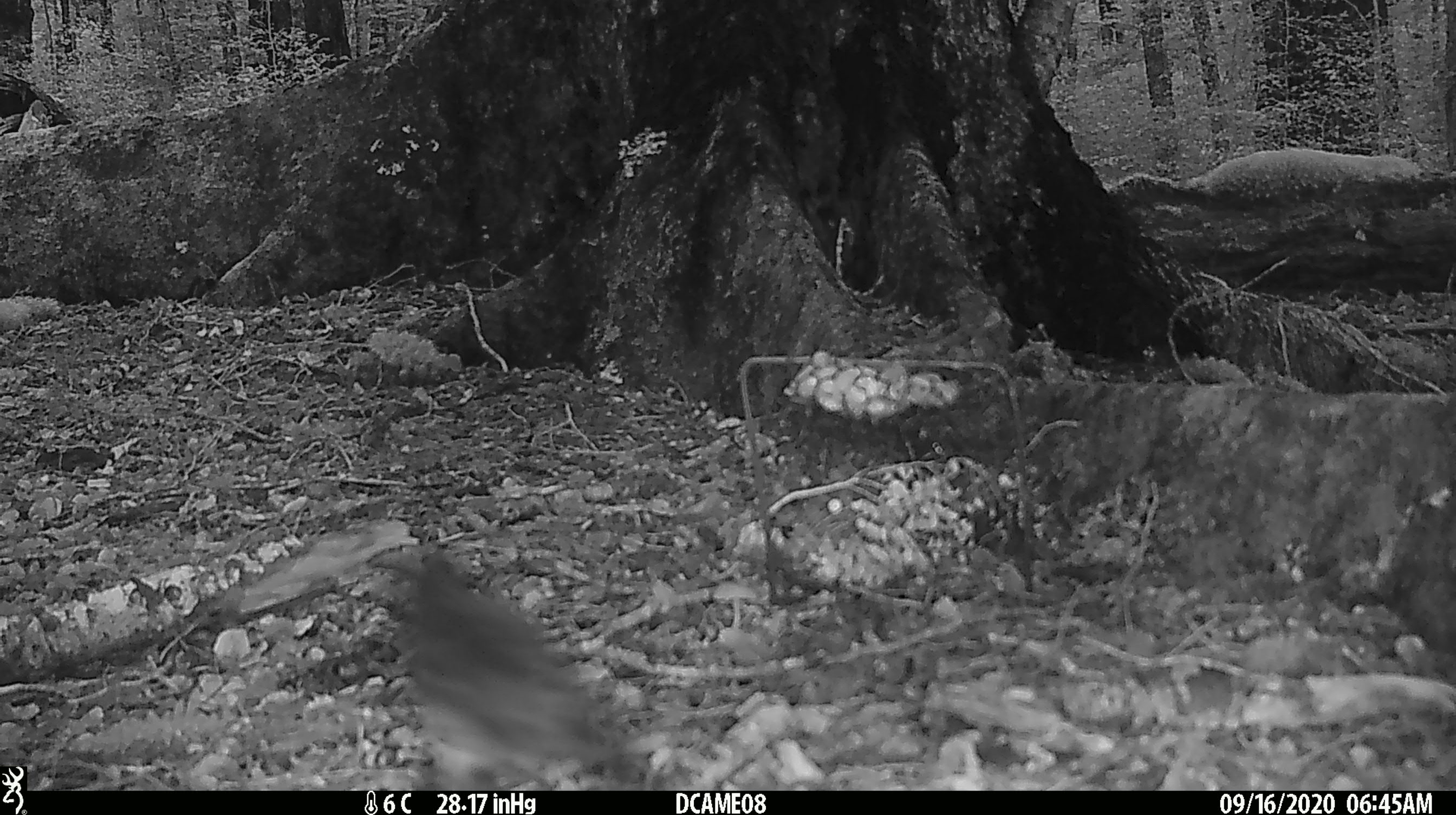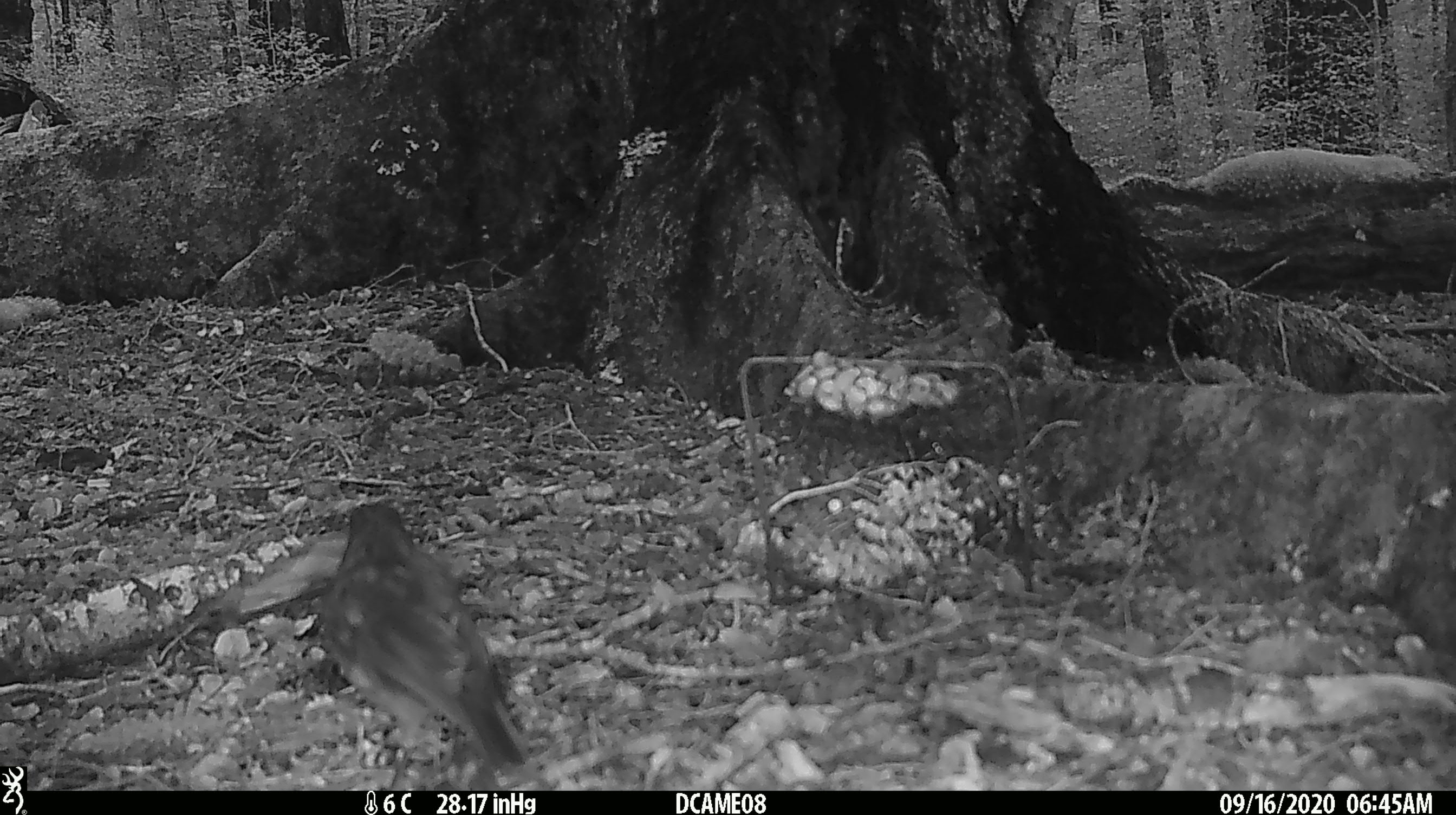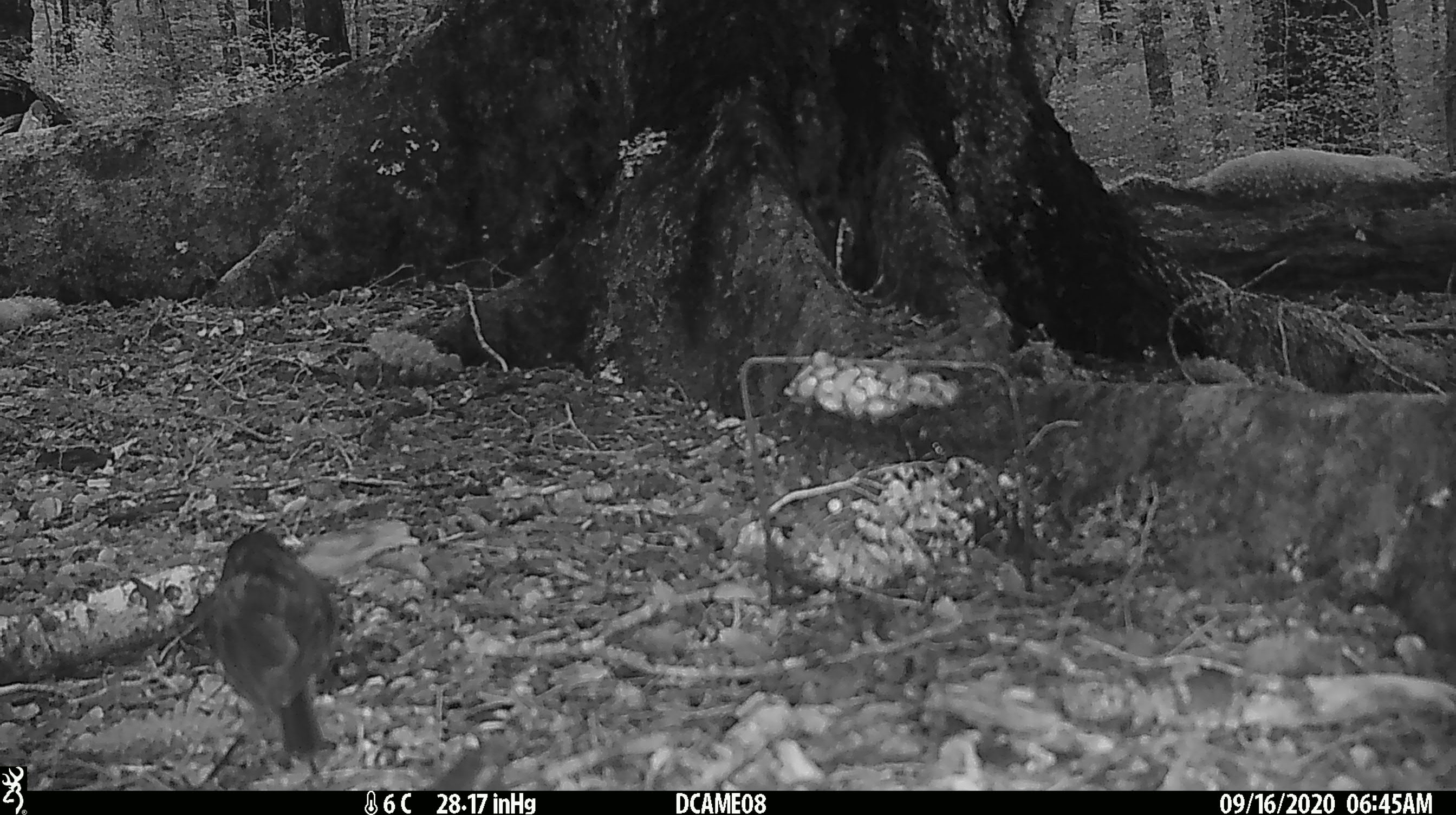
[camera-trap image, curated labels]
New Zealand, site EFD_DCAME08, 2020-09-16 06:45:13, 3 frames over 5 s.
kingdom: Animalia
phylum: Chordata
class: Aves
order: Passeriformes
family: Petroicidae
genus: Petroica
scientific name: Petroica australis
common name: new zealand robin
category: robin